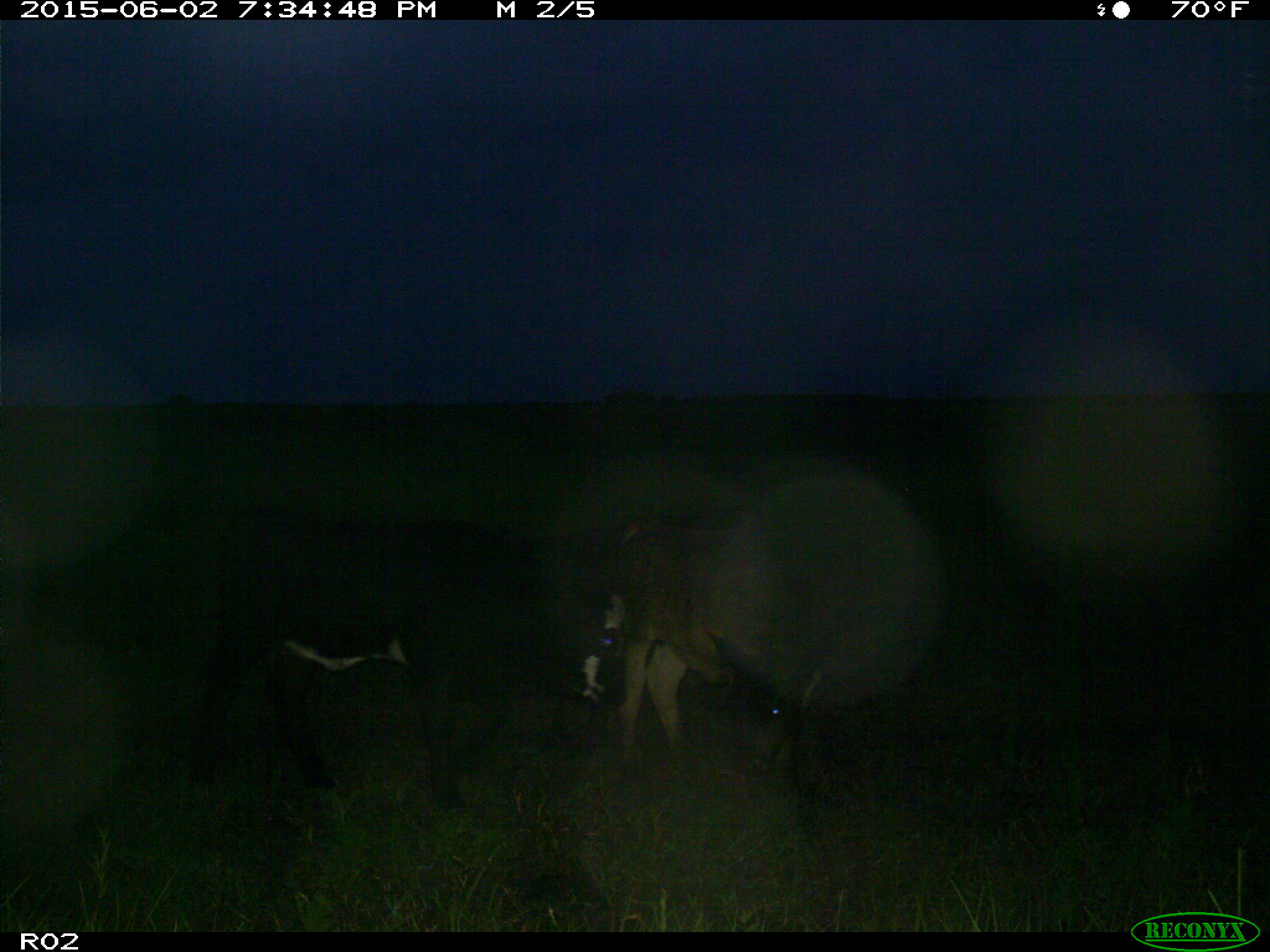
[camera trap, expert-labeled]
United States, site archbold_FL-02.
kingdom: Animalia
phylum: Chordata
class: Mammalia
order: Artiodactyla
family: Bovidae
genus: Bos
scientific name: Bos taurus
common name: domestic cow